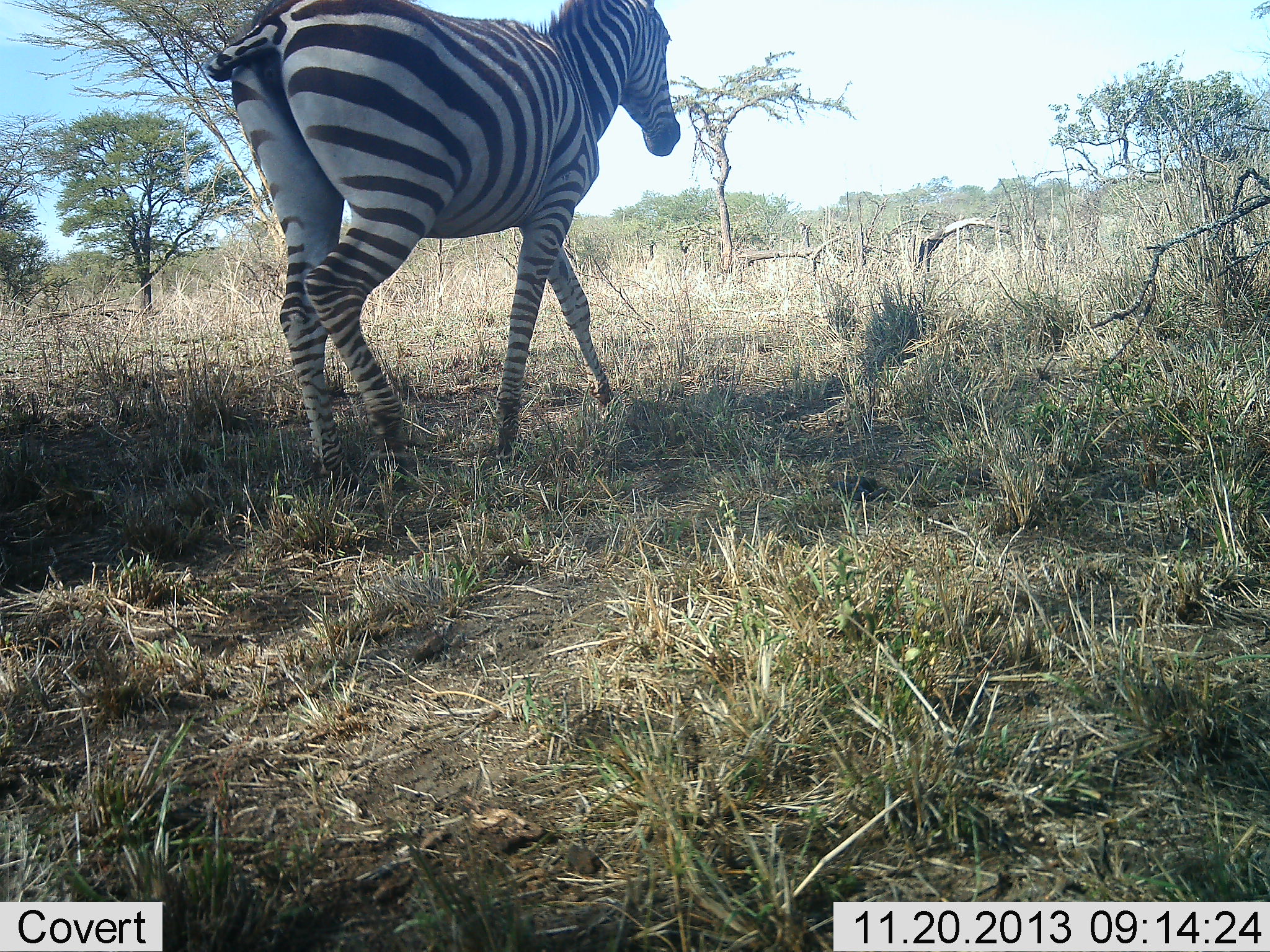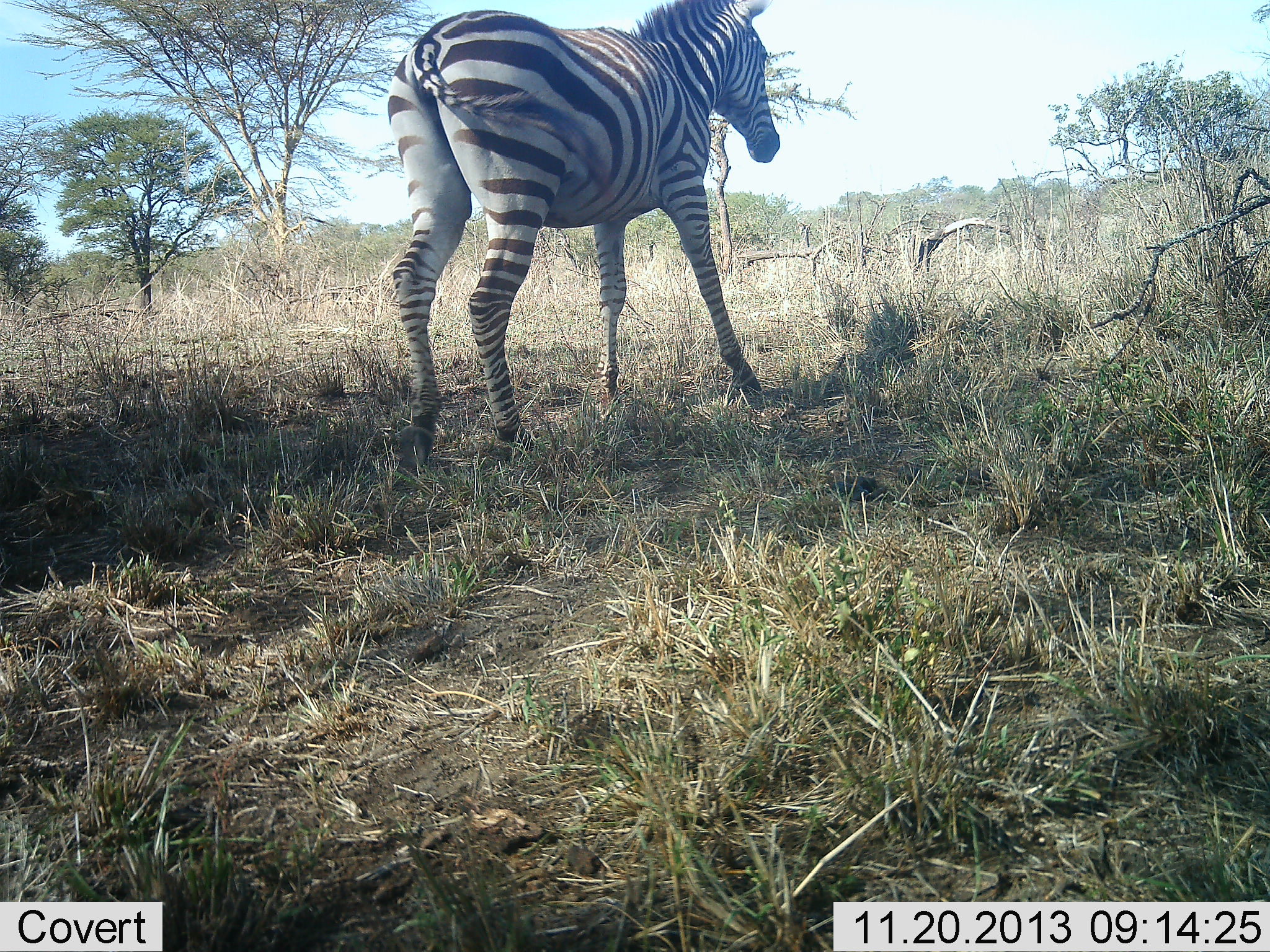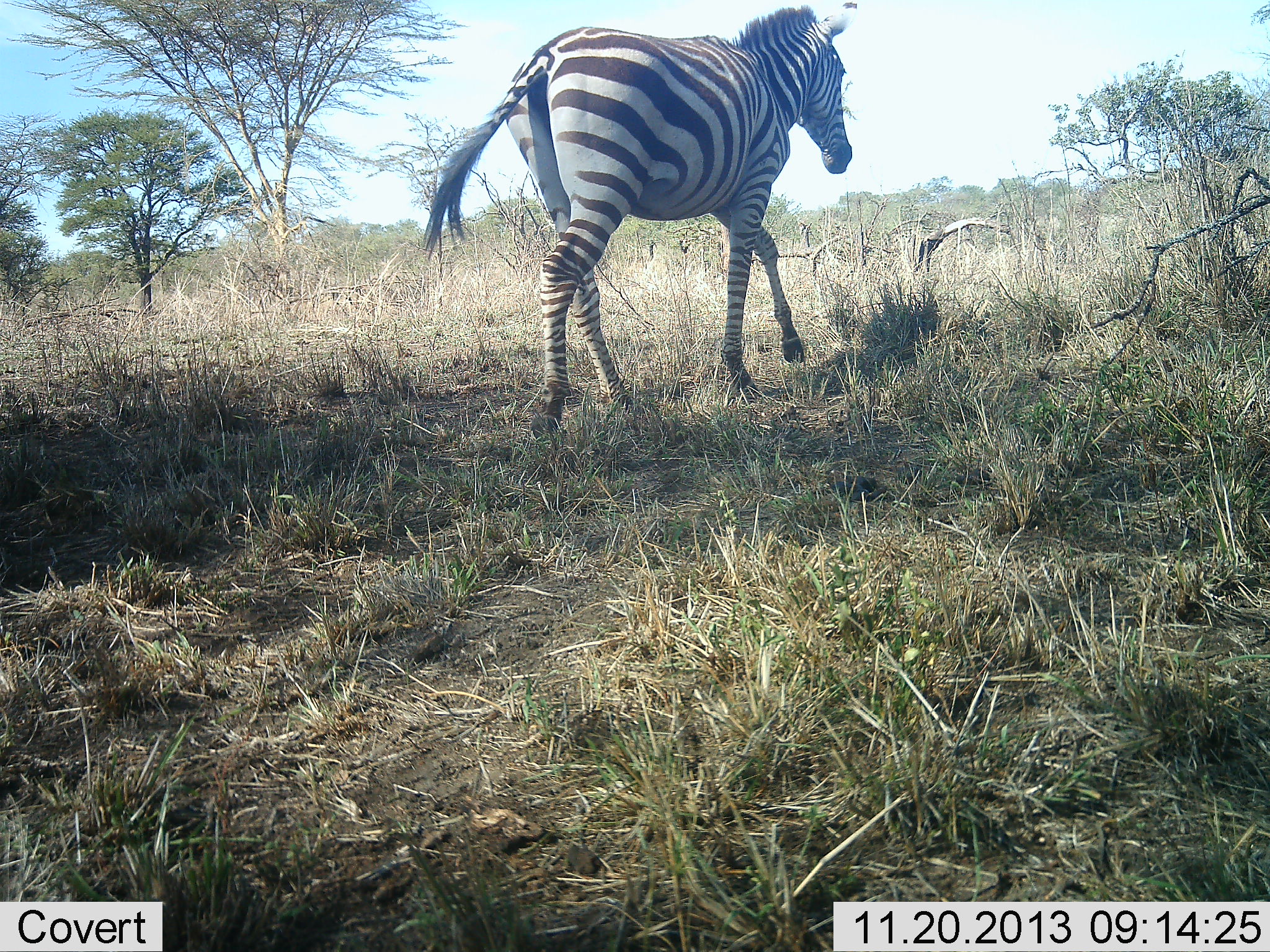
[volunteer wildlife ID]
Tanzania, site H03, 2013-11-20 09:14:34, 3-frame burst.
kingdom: Animalia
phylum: Chordata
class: Mammalia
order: Perissodactyla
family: Equidae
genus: Equus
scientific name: Equus quagga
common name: plains zebra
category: zebra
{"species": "zebra (plains zebra) (Equus quagga)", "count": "1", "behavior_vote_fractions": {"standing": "20%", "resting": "0%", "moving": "80%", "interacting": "0%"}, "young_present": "0%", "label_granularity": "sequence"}